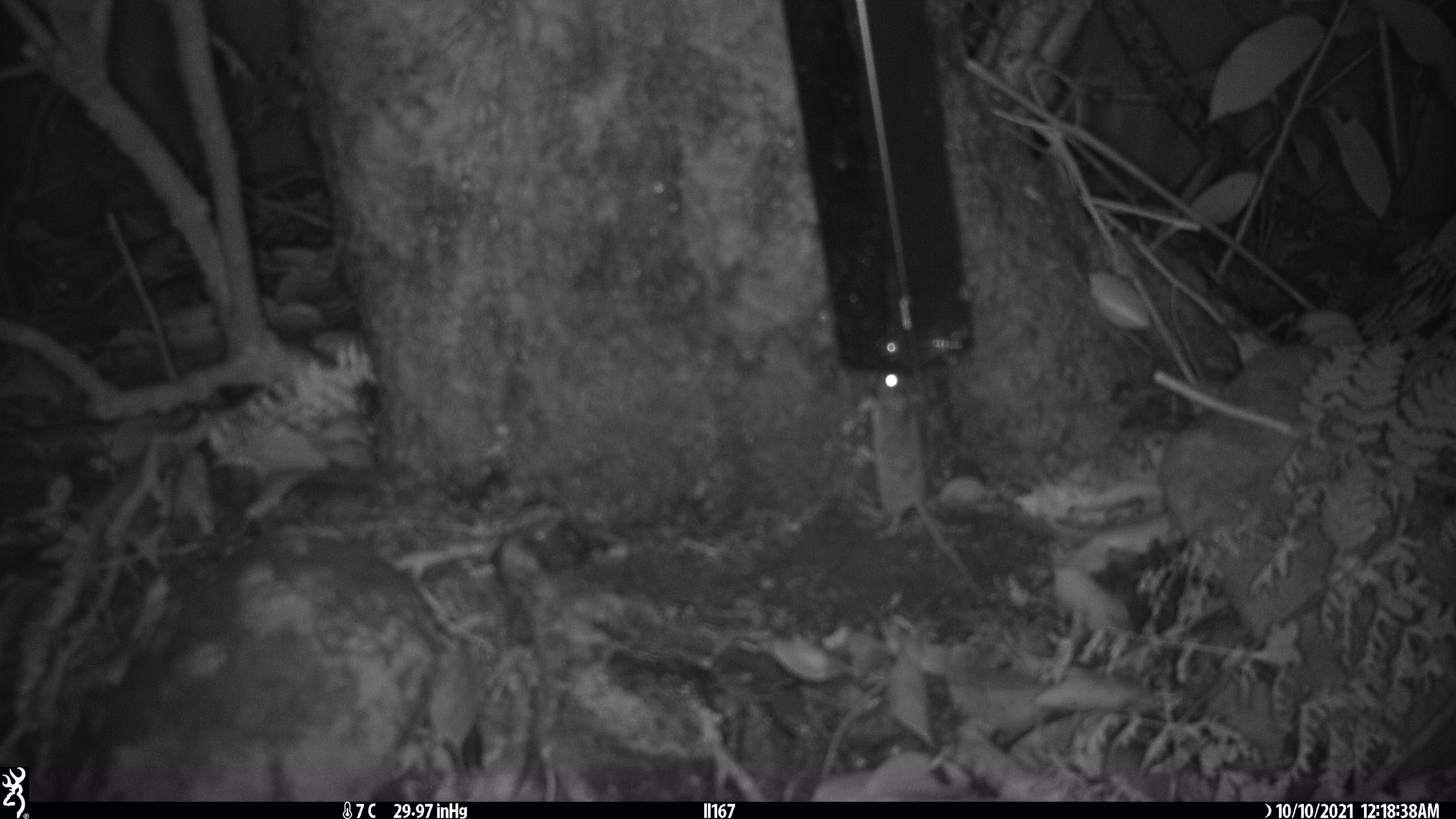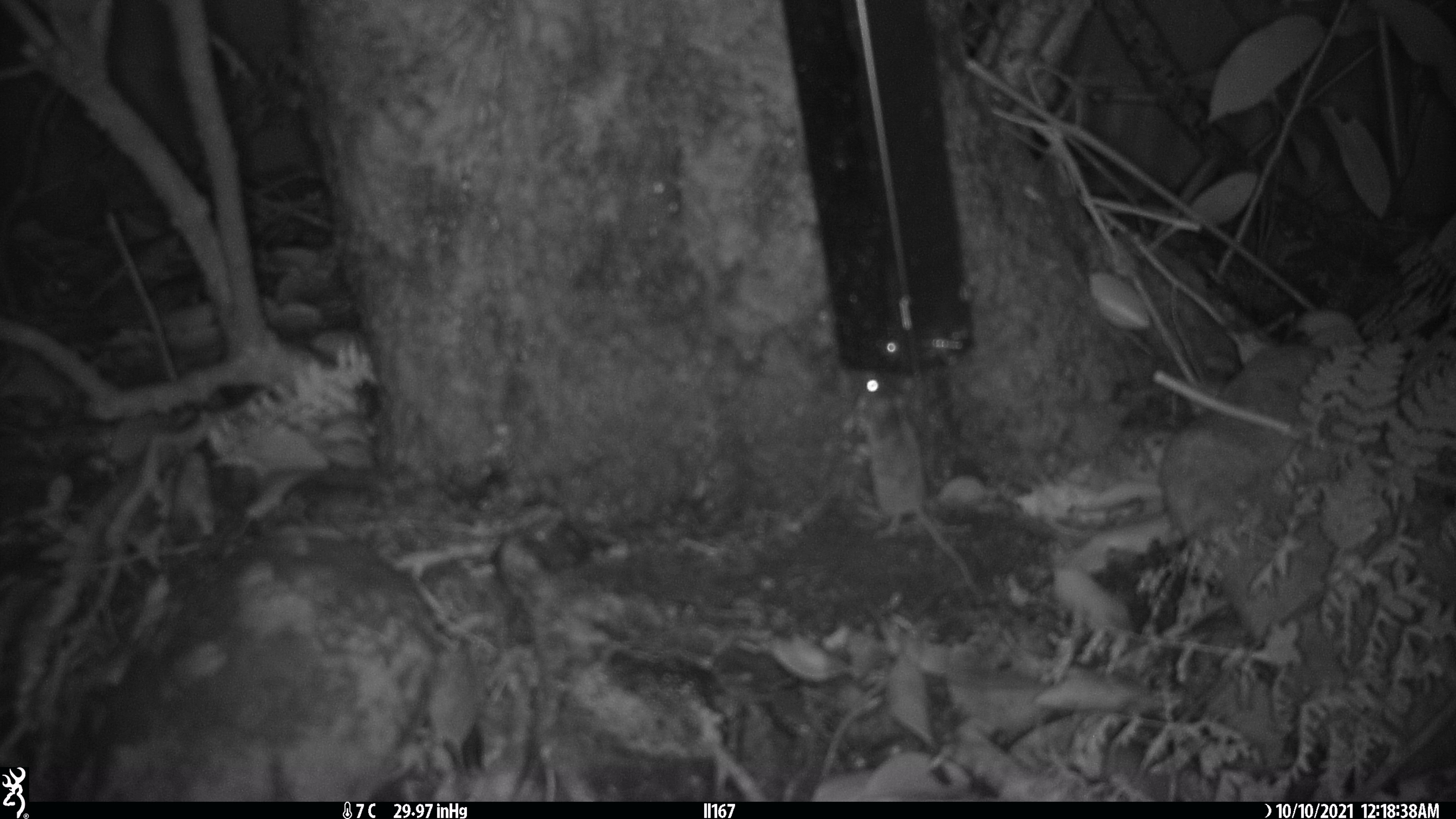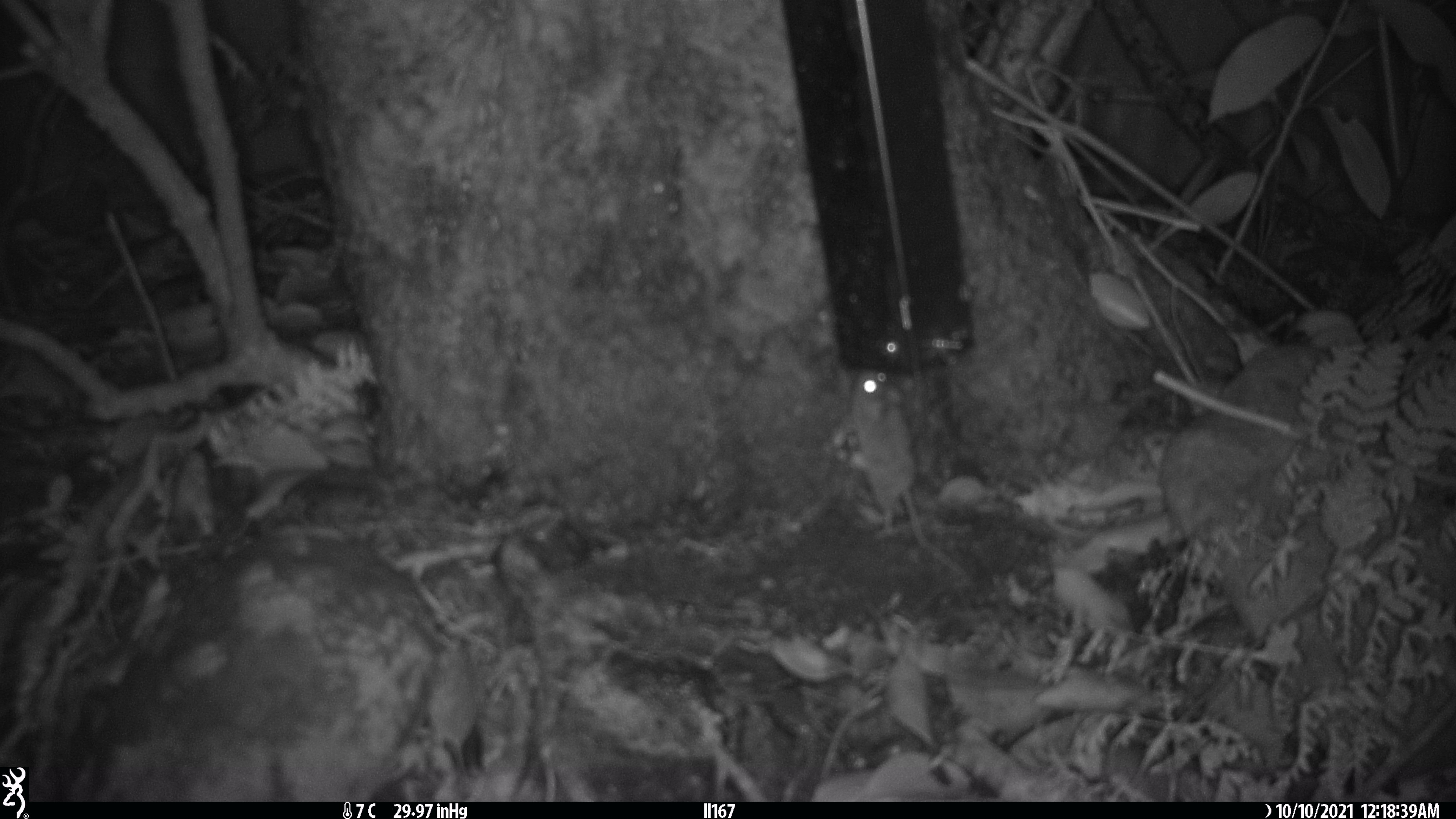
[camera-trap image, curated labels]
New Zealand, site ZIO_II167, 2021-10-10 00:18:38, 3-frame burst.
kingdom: Animalia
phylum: Chordata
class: Mammalia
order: Rodentia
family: Muridae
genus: Mus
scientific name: Mus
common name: mouse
Mouse (Mus).